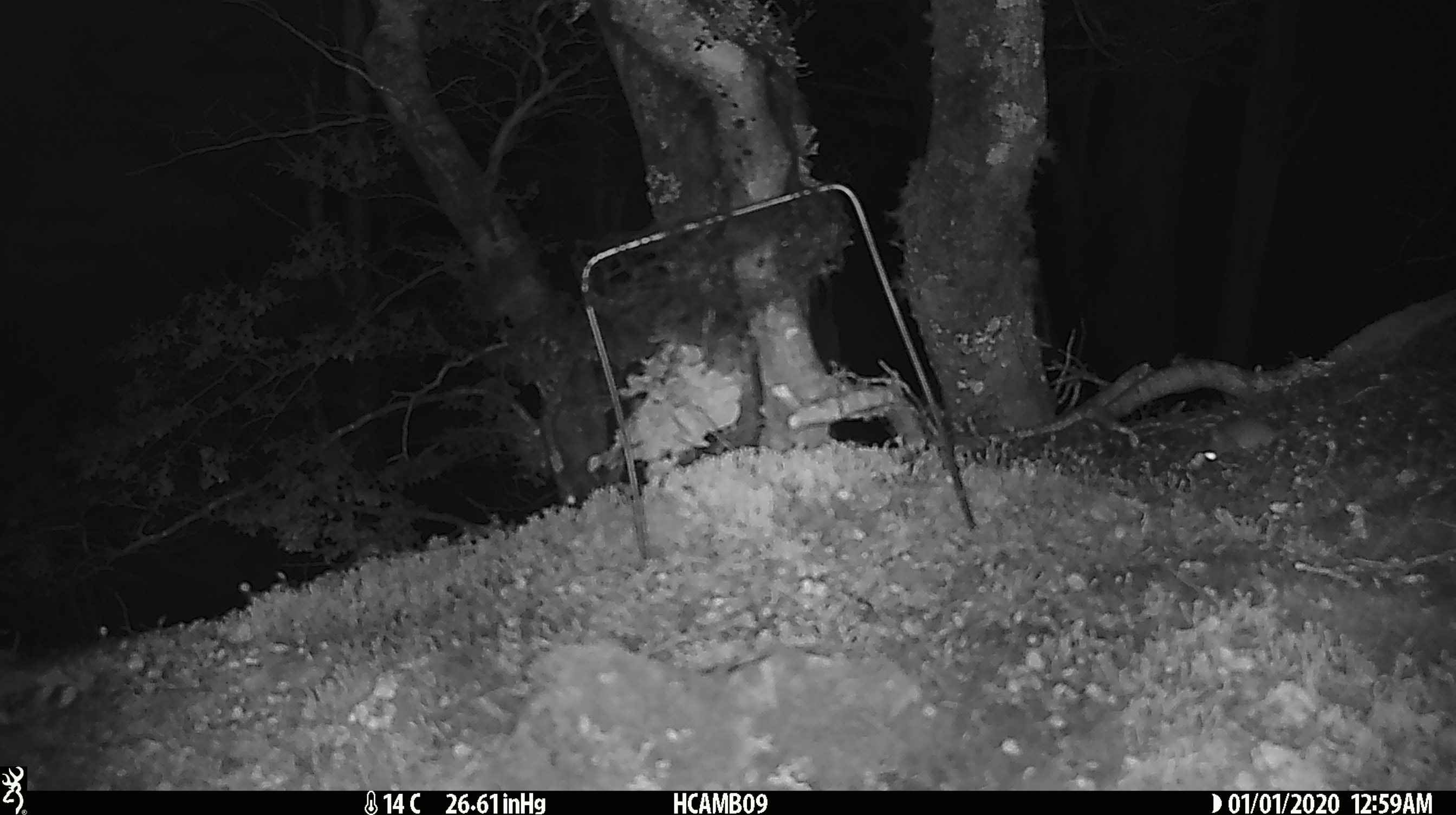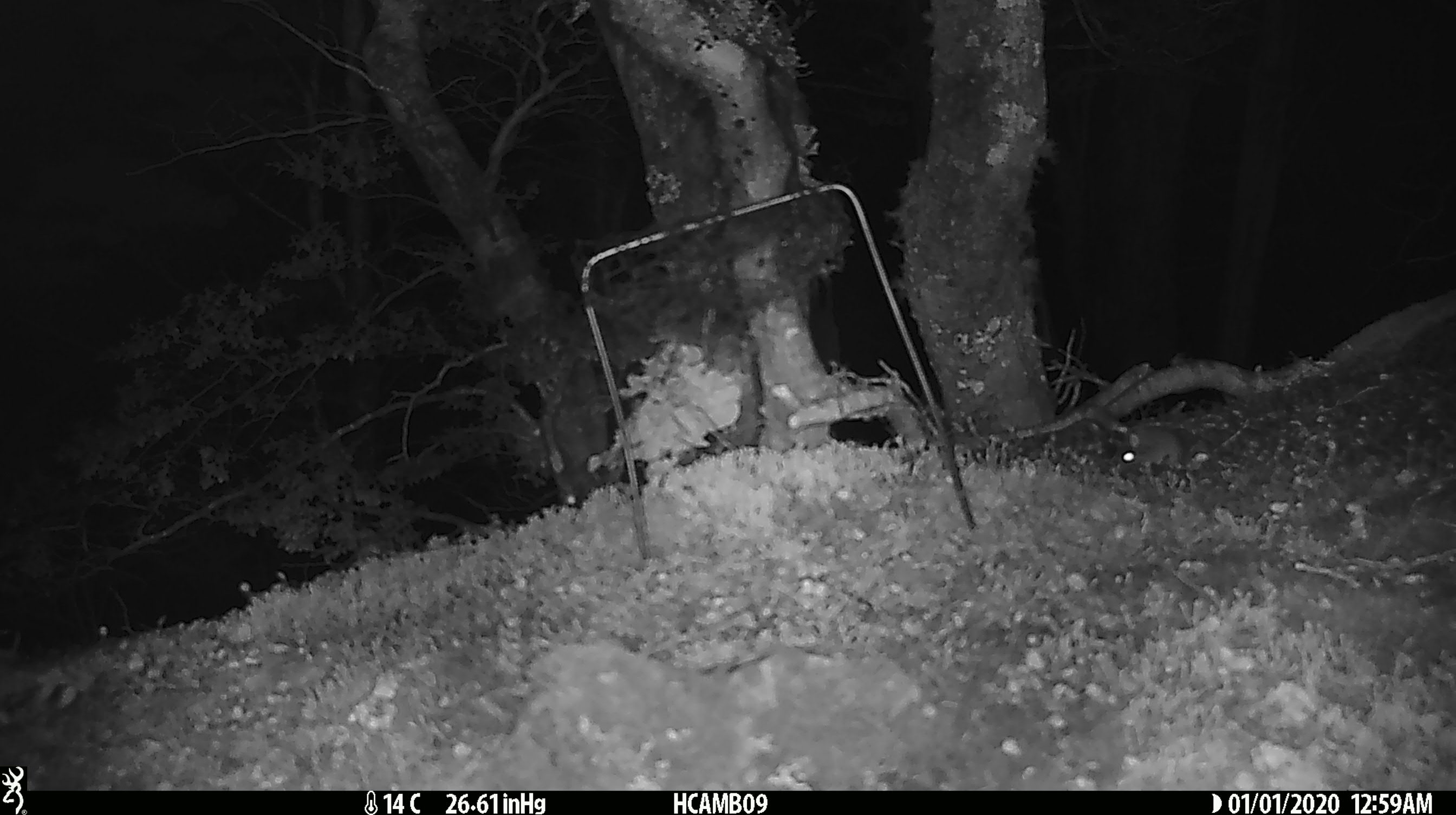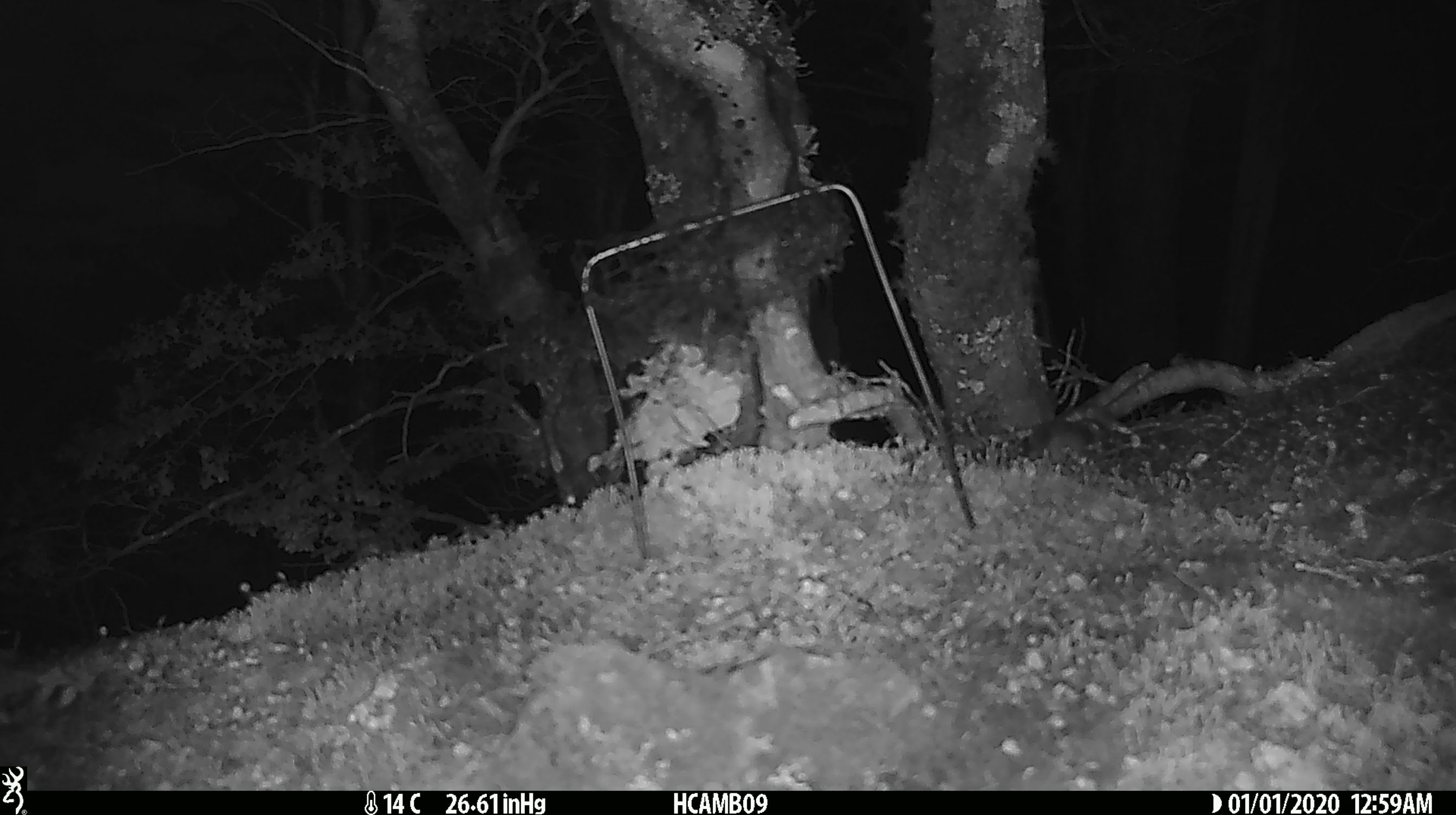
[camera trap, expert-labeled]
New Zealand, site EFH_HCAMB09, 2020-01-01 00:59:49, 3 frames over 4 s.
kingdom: Animalia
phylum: Chordata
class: Mammalia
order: Rodentia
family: Muridae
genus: Mus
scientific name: Mus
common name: mouse